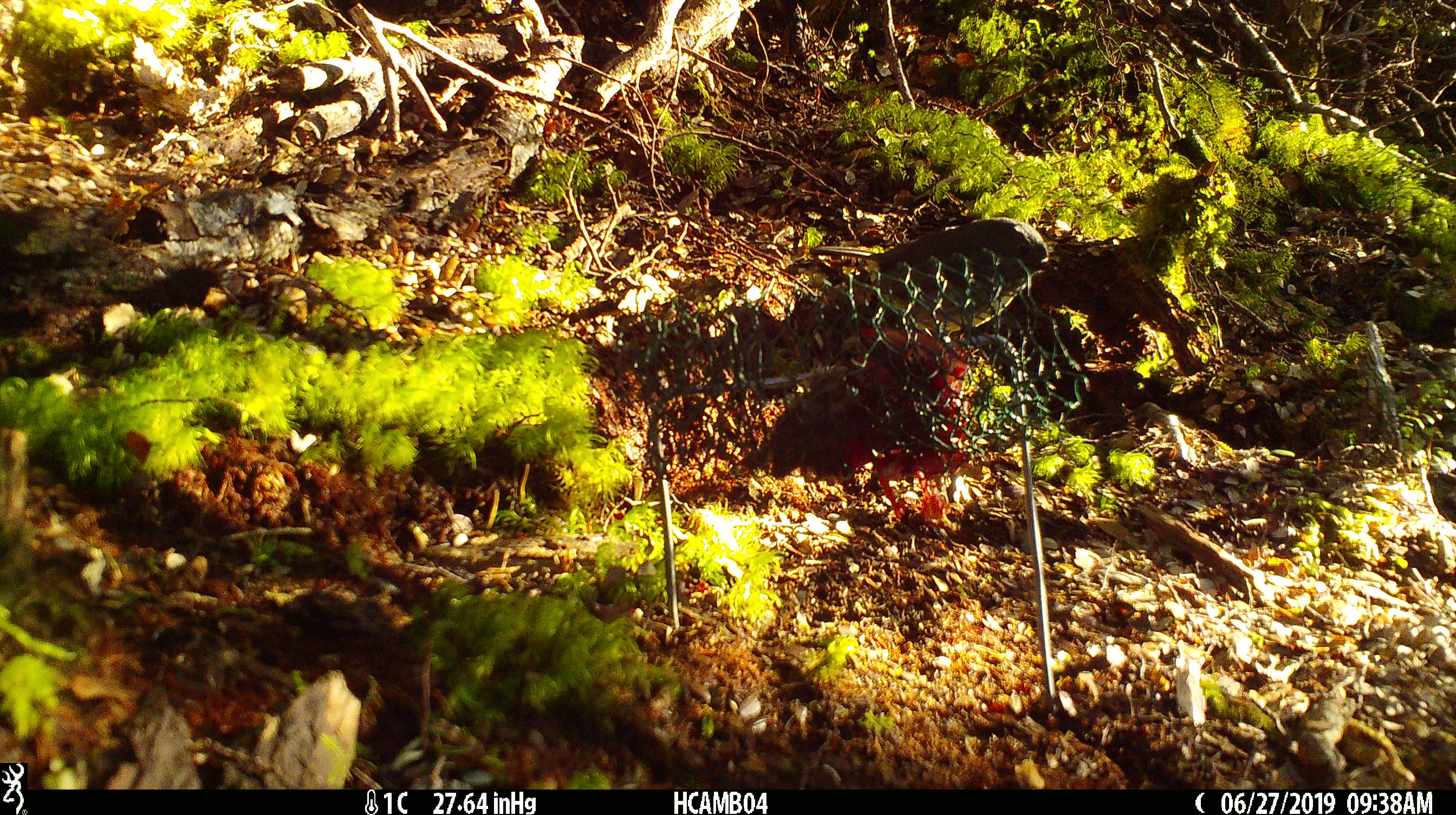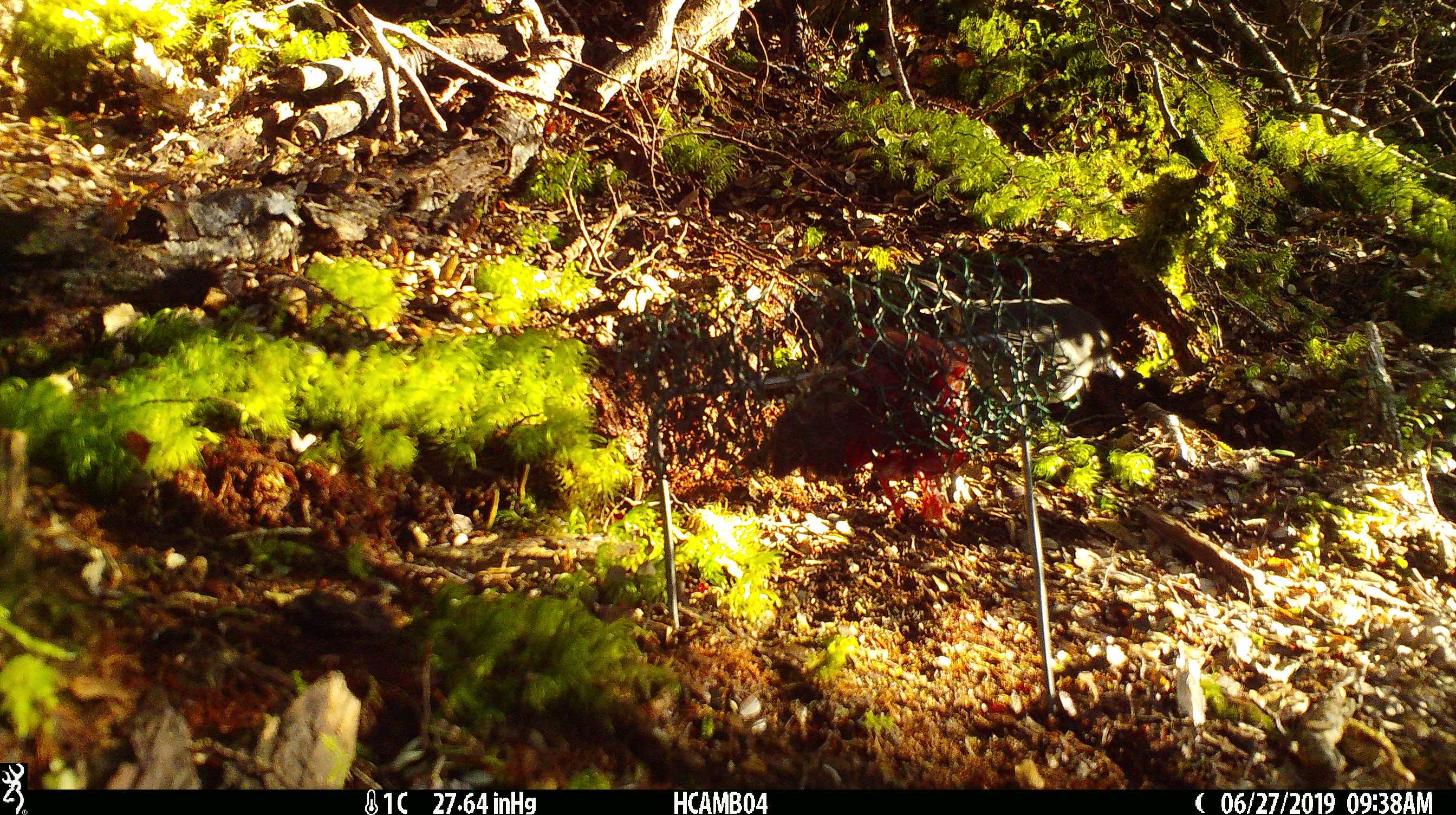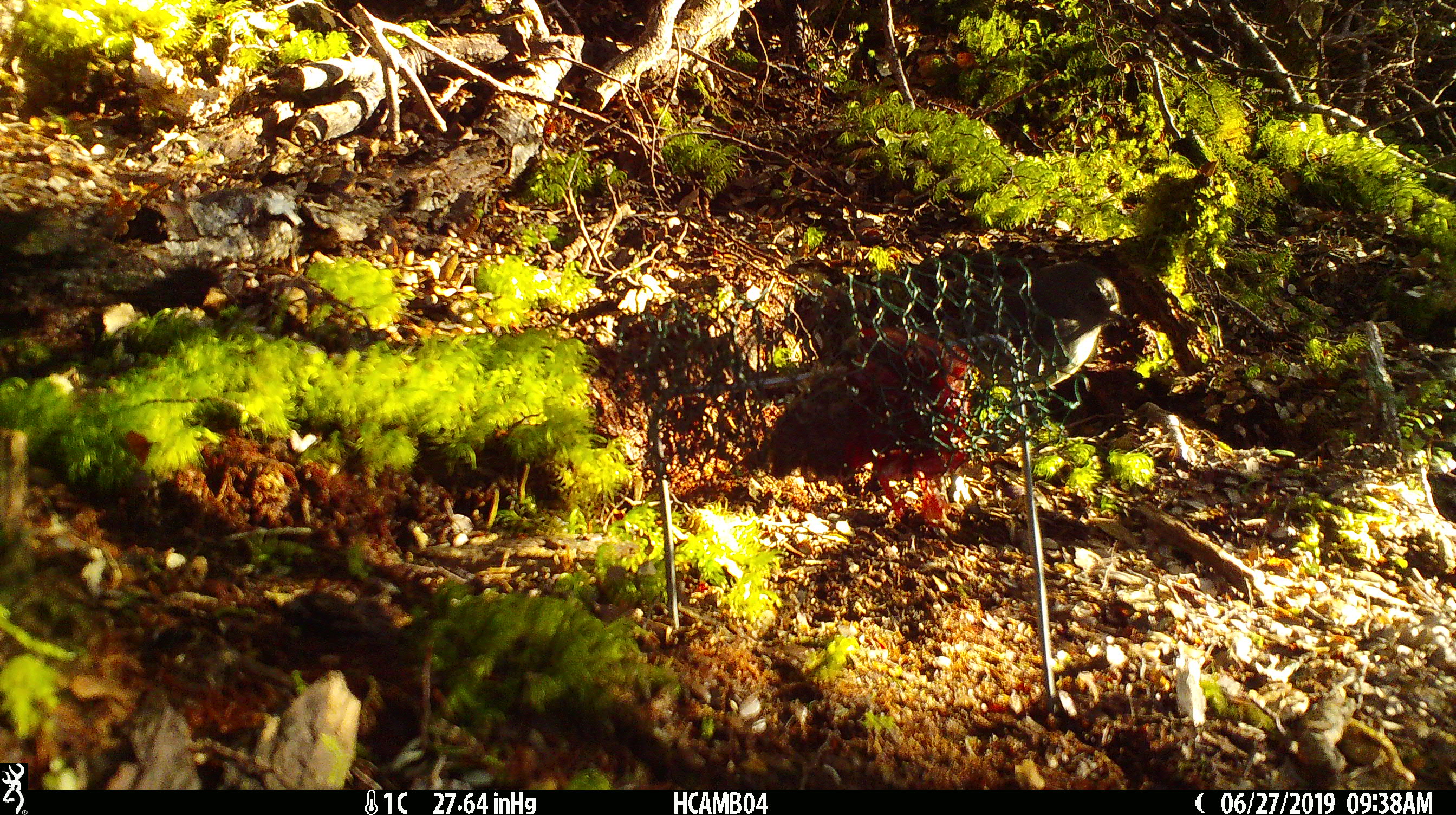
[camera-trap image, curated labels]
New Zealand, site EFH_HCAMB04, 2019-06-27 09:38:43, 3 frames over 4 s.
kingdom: Animalia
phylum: Chordata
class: Aves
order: Passeriformes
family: Petroicidae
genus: Petroica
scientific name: Petroica australis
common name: new zealand robin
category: robin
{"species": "robin (new zealand robin) (Petroica australis)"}